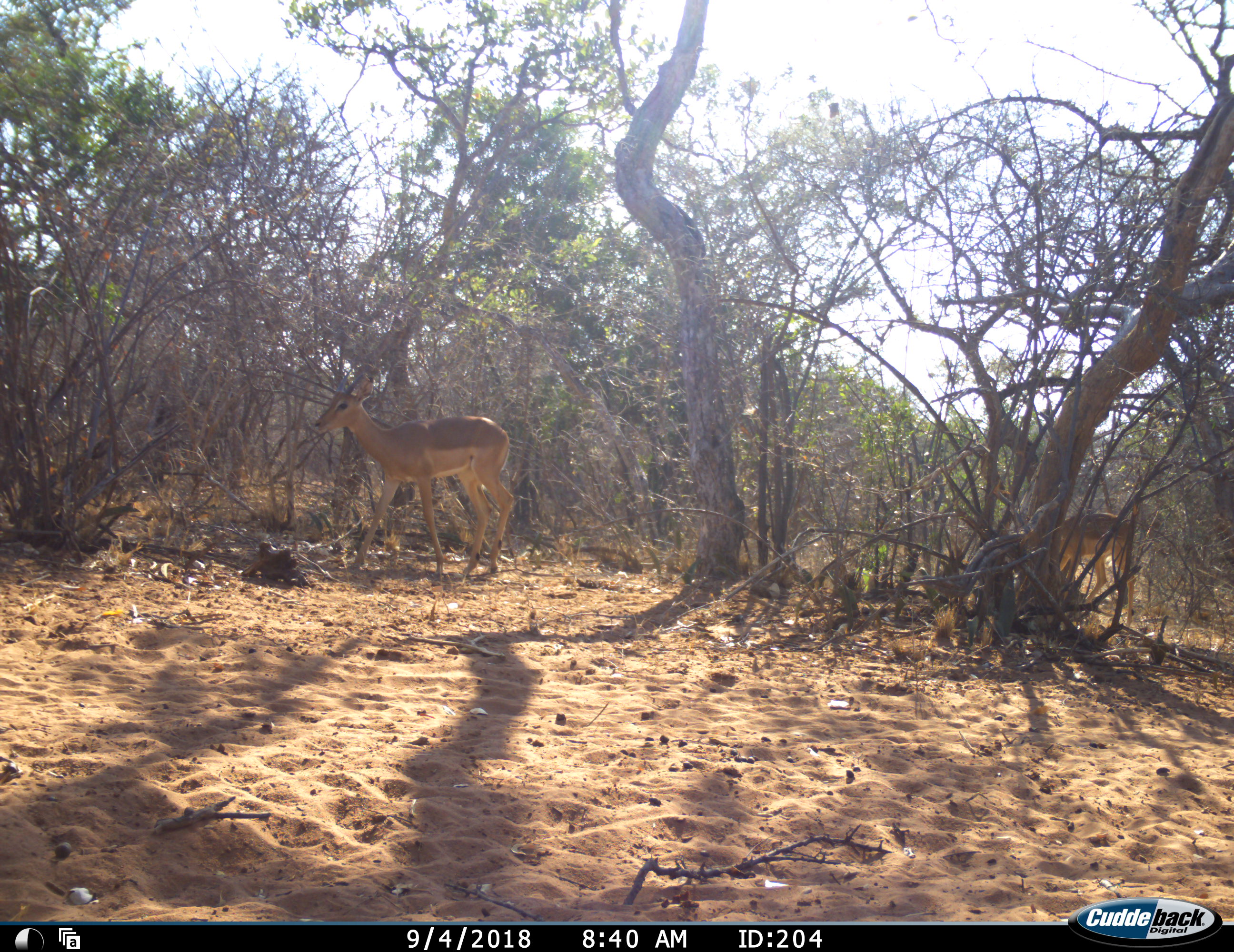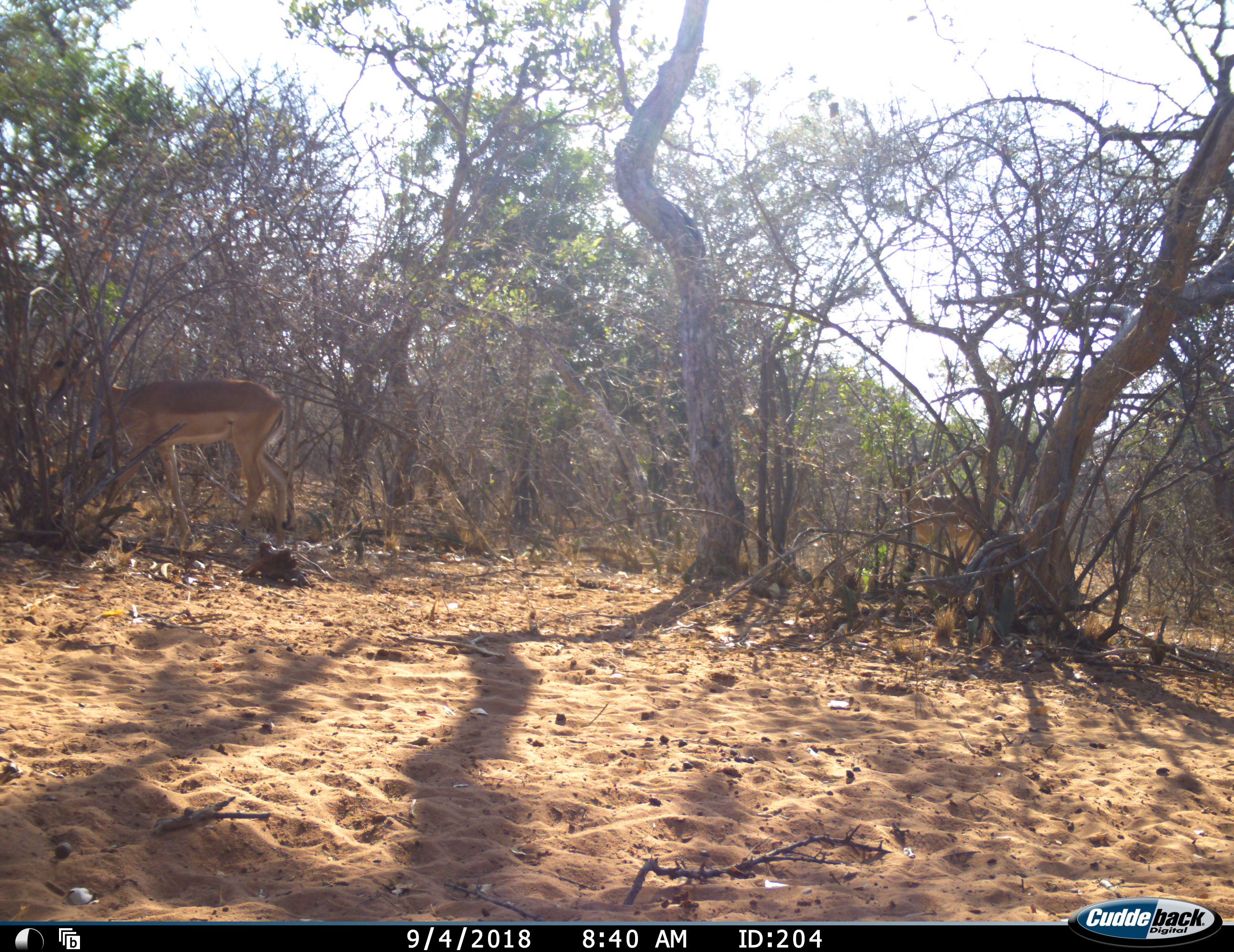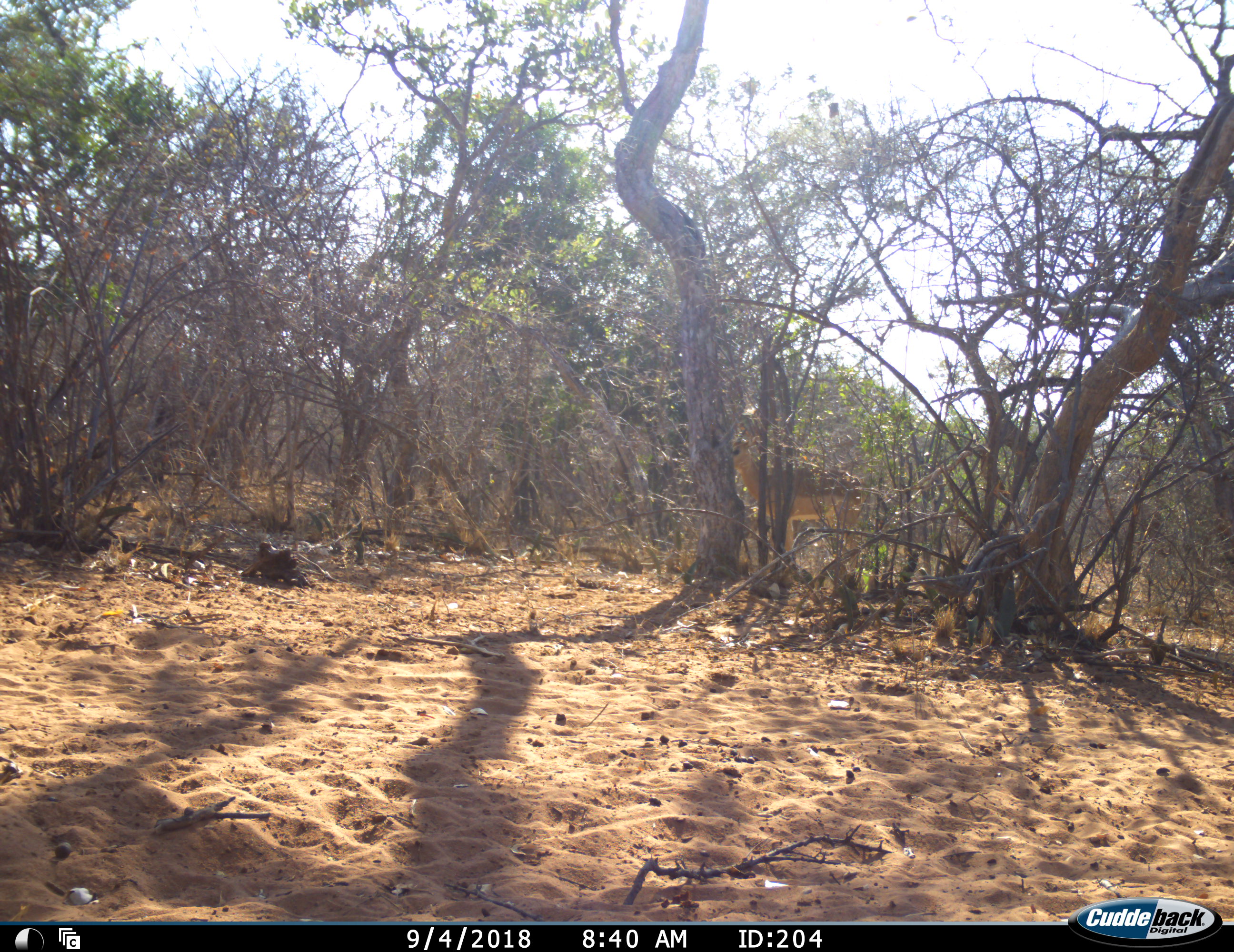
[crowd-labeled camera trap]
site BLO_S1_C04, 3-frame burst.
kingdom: Animalia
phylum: Chordata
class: Mammalia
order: Artiodactyla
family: Bovidae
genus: Aepyceros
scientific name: Aepyceros melampus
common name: impala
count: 2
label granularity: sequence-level